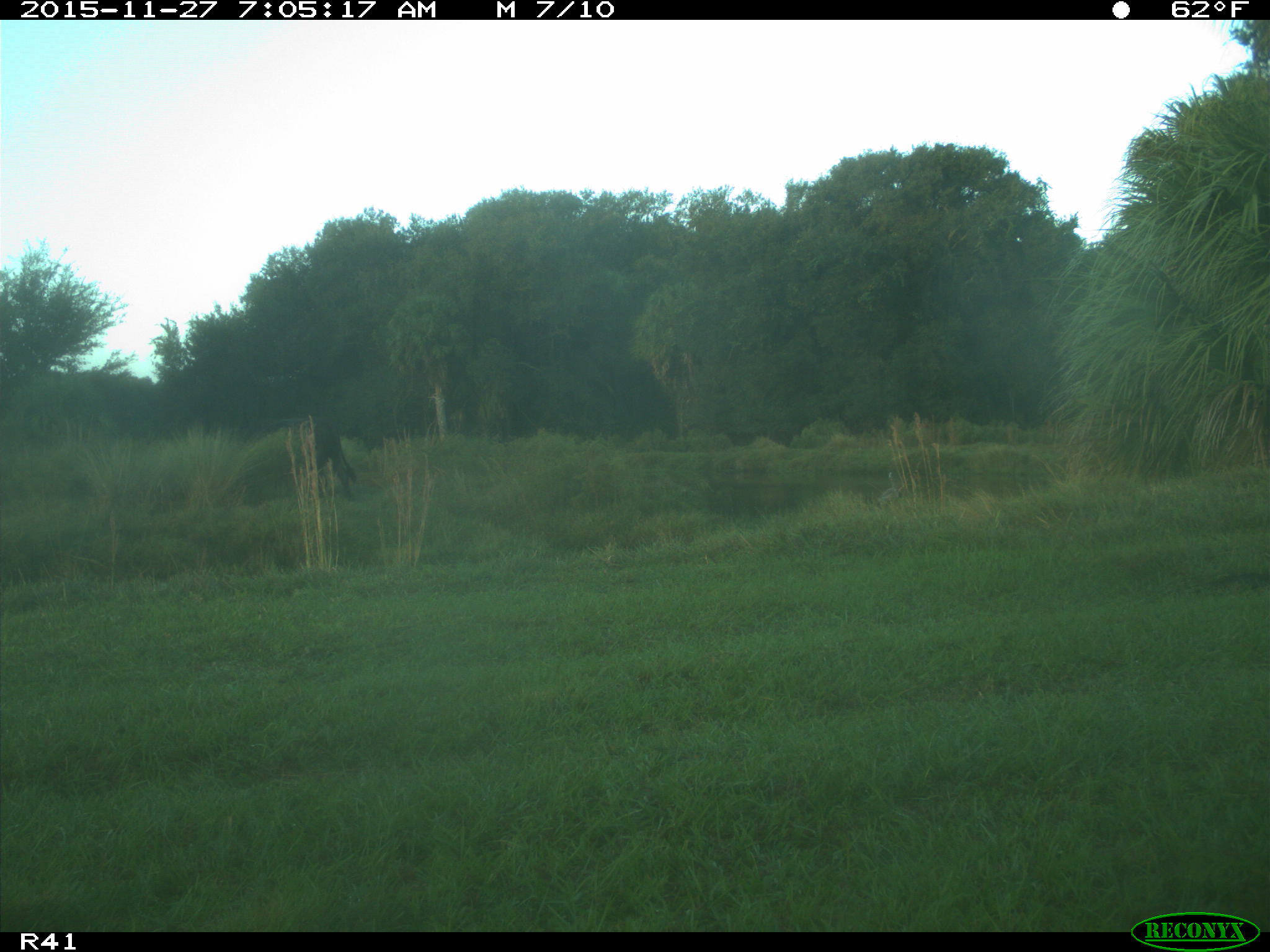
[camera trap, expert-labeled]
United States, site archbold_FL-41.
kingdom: Animalia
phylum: Chordata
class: Mammalia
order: Artiodactyla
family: Bovidae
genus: Bos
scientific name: Bos taurus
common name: domestic cow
Bos taurus (domestic cow).